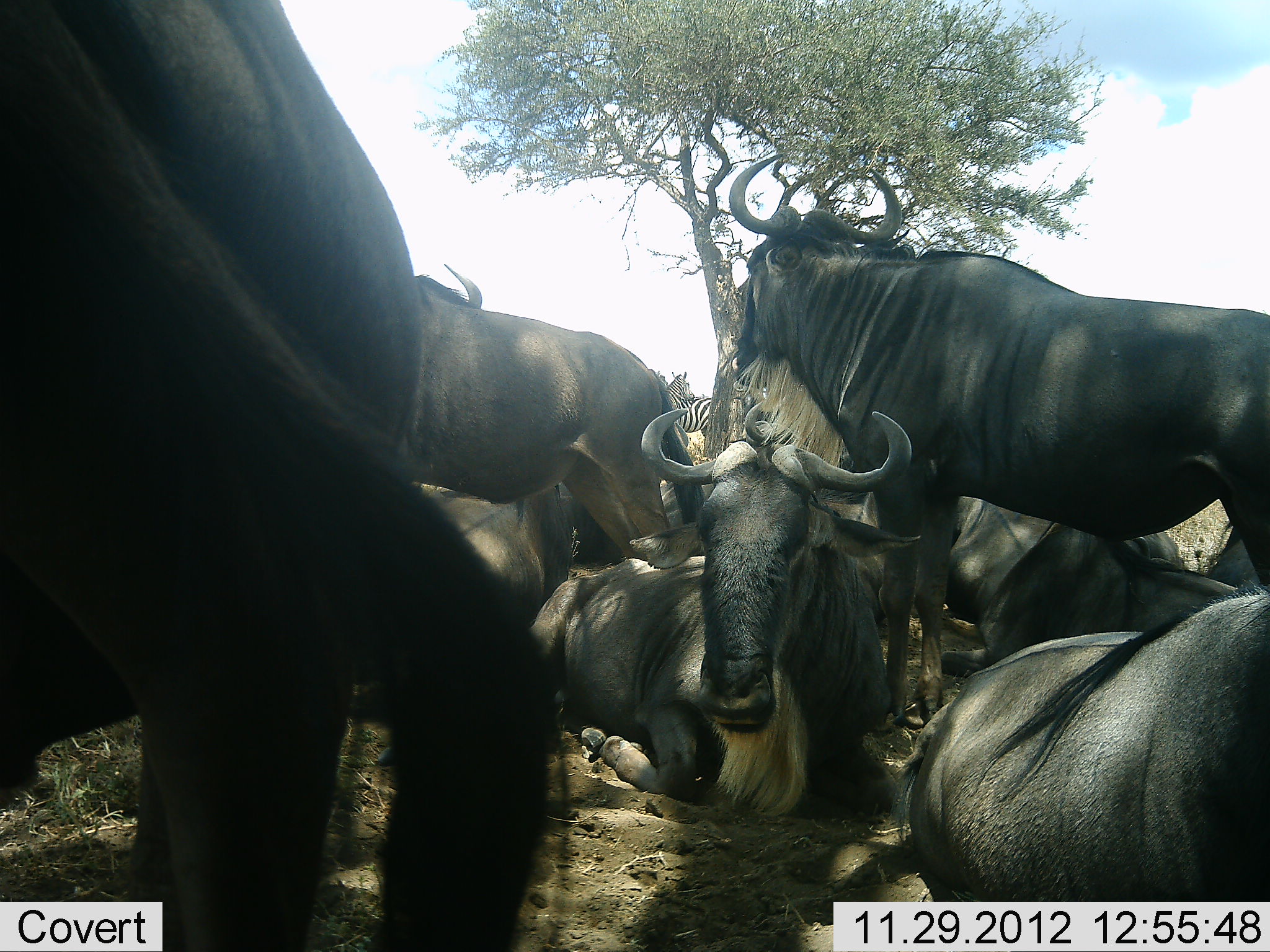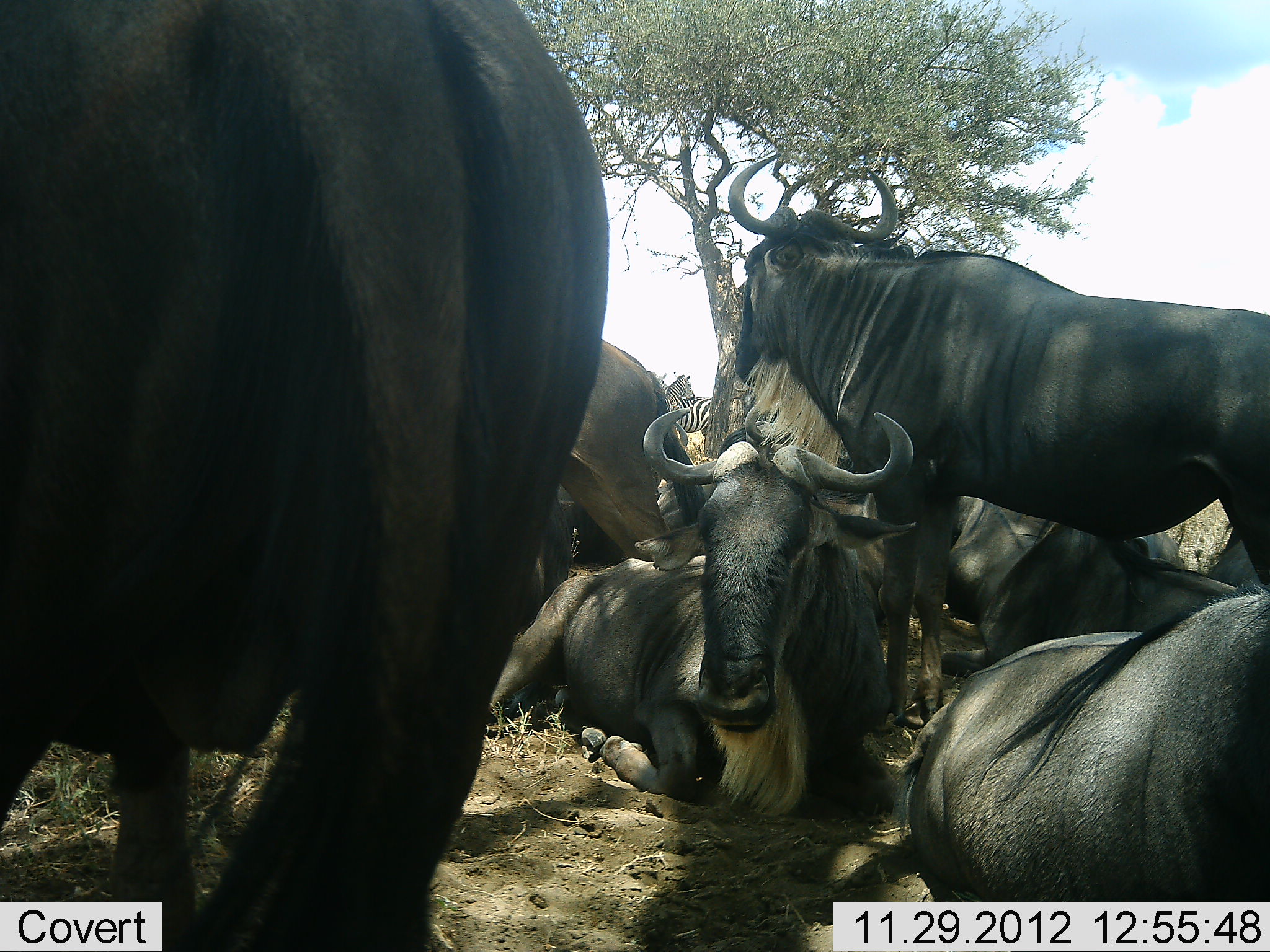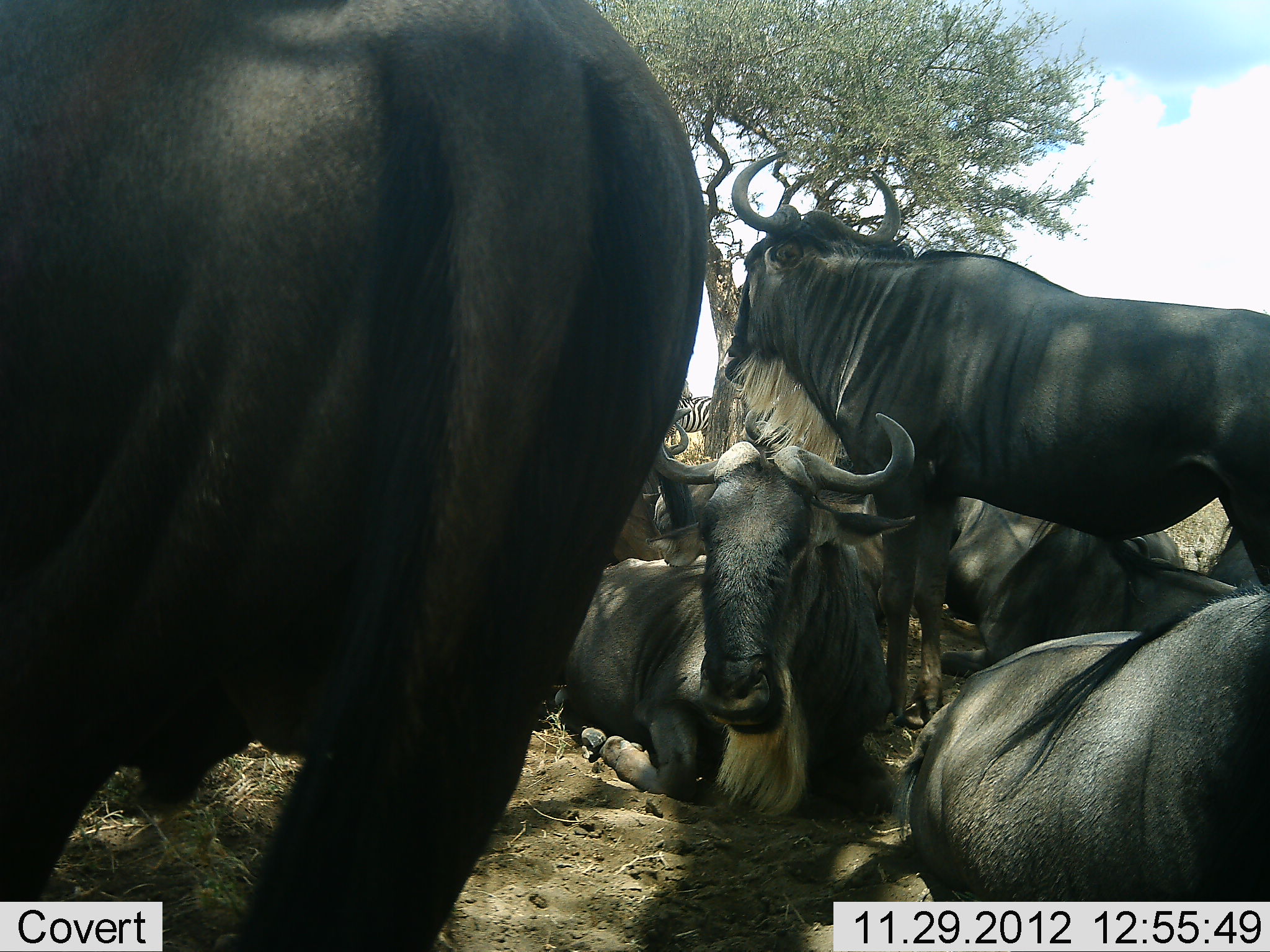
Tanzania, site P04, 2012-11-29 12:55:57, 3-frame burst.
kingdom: Animalia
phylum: Chordata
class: Mammalia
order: Artiodactyla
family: Bovidae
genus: Connochaetes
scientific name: Connochaetes taurinus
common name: blue wildebeest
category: wildebeest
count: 8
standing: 78%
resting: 94%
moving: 22%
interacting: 17%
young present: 0%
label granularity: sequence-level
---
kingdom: Animalia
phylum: Chordata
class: Mammalia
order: Perissodactyla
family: Equidae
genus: Equus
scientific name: Equus quagga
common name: plains zebra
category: zebra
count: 1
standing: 100%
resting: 0%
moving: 0%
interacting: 0%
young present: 0%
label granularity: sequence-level